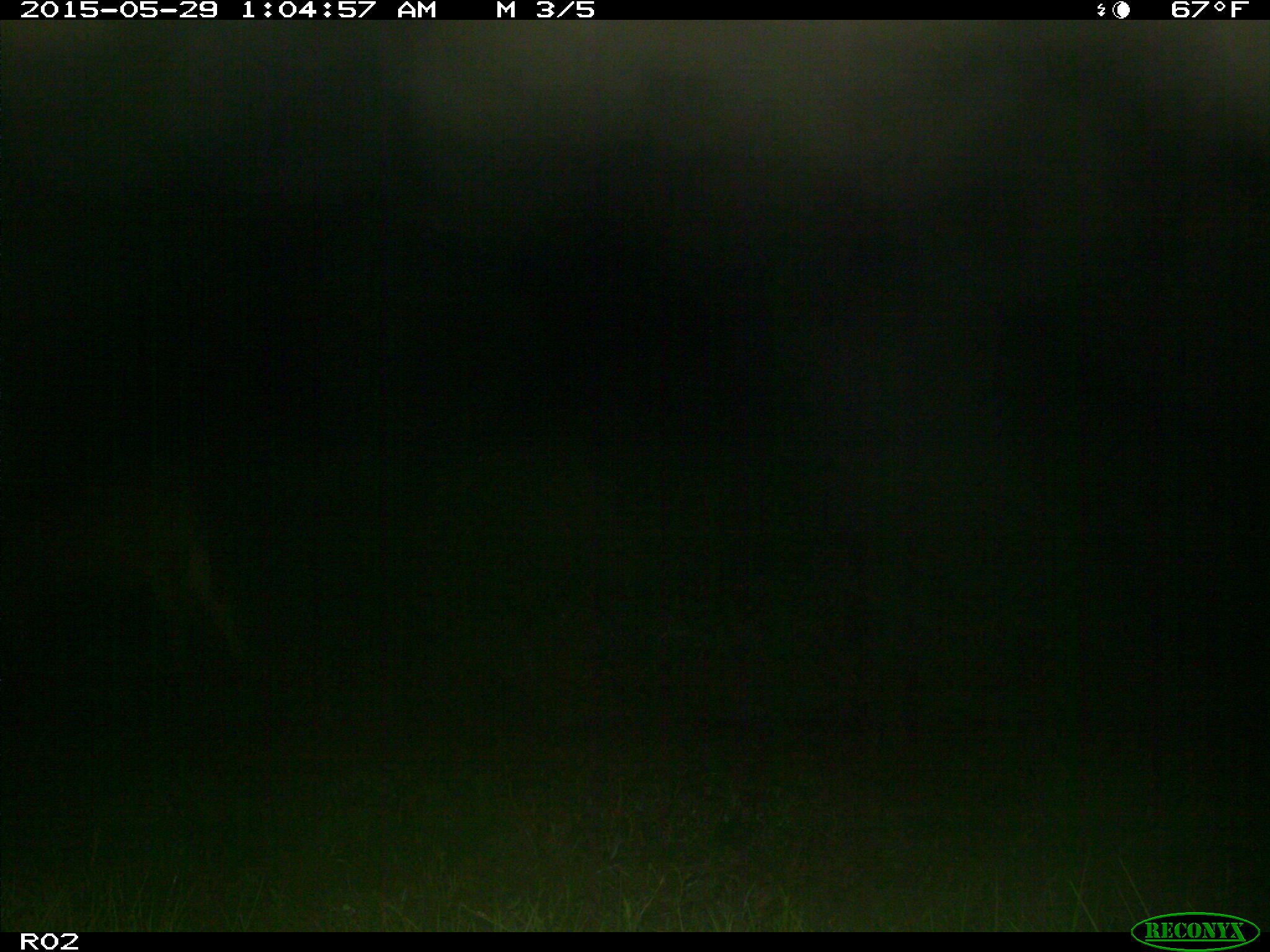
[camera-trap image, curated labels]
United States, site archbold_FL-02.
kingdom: Animalia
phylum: Chordata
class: Mammalia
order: Artiodactyla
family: Bovidae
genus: Bos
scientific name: Bos taurus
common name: domestic cow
Bos taurus (domestic cow).